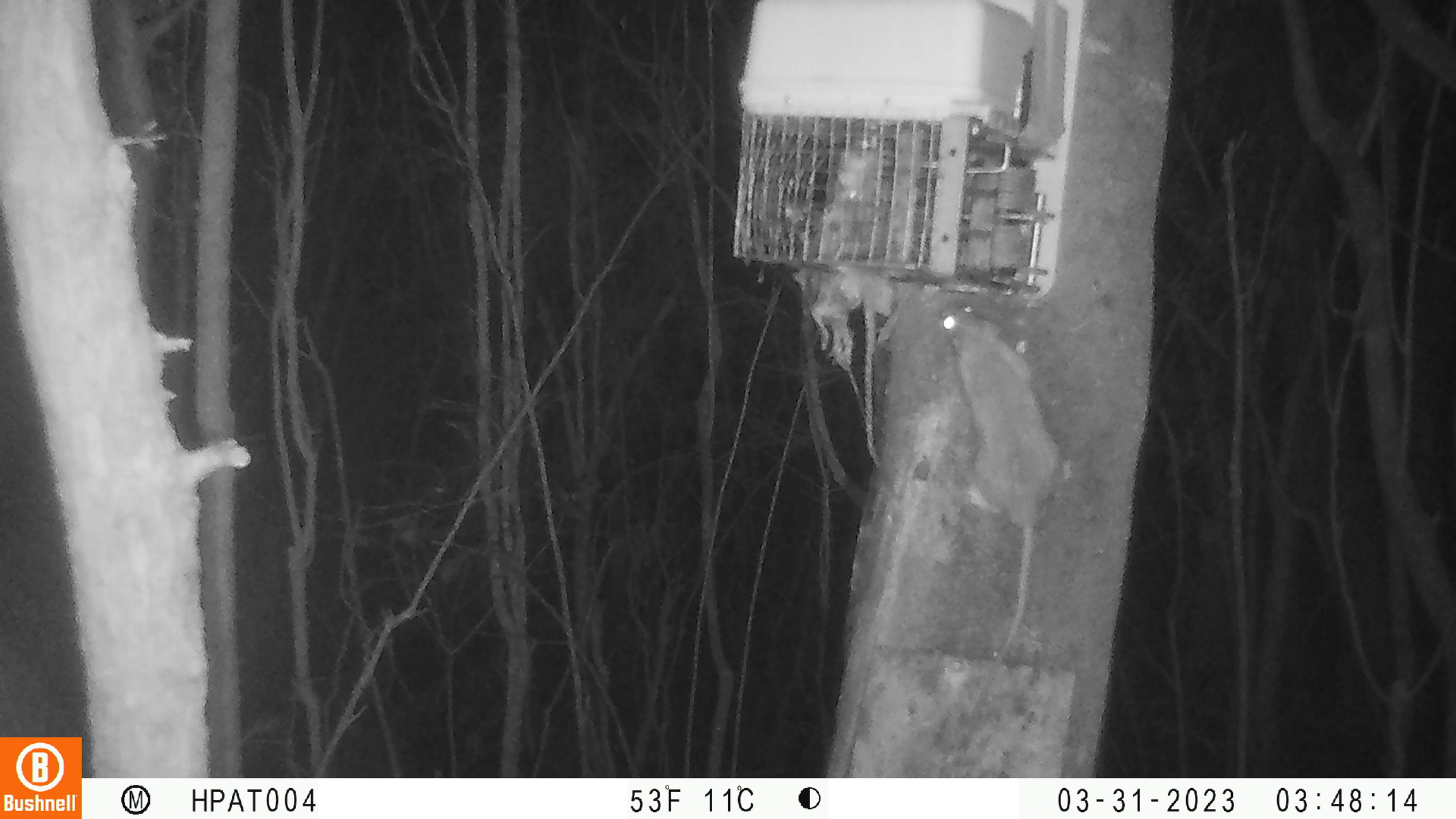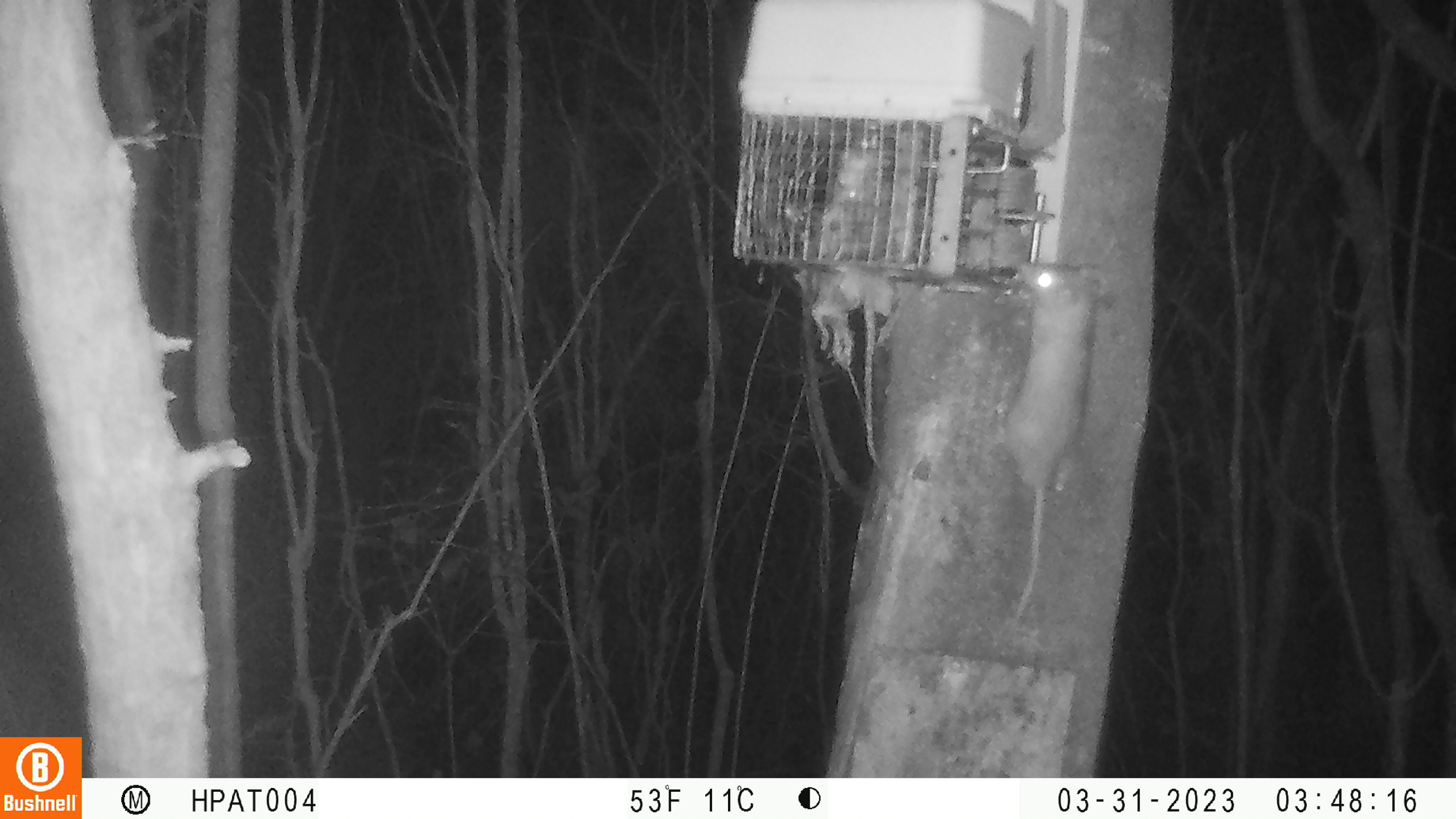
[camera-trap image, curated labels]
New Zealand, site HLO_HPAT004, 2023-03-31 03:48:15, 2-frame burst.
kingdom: Animalia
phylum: Chordata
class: Mammalia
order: Rodentia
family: Muridae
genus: Rattus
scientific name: Rattus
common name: rat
Rat (Rattus).